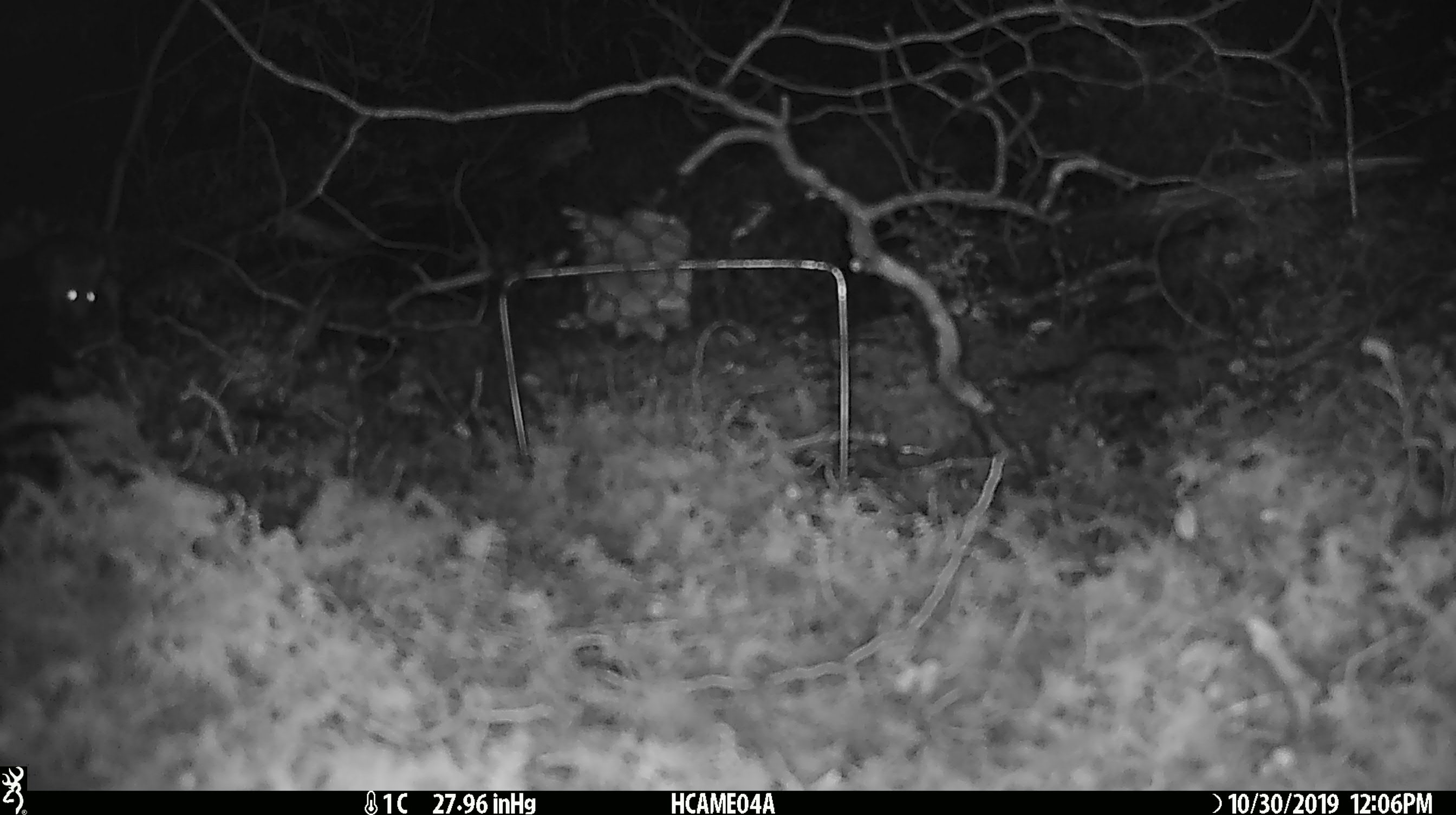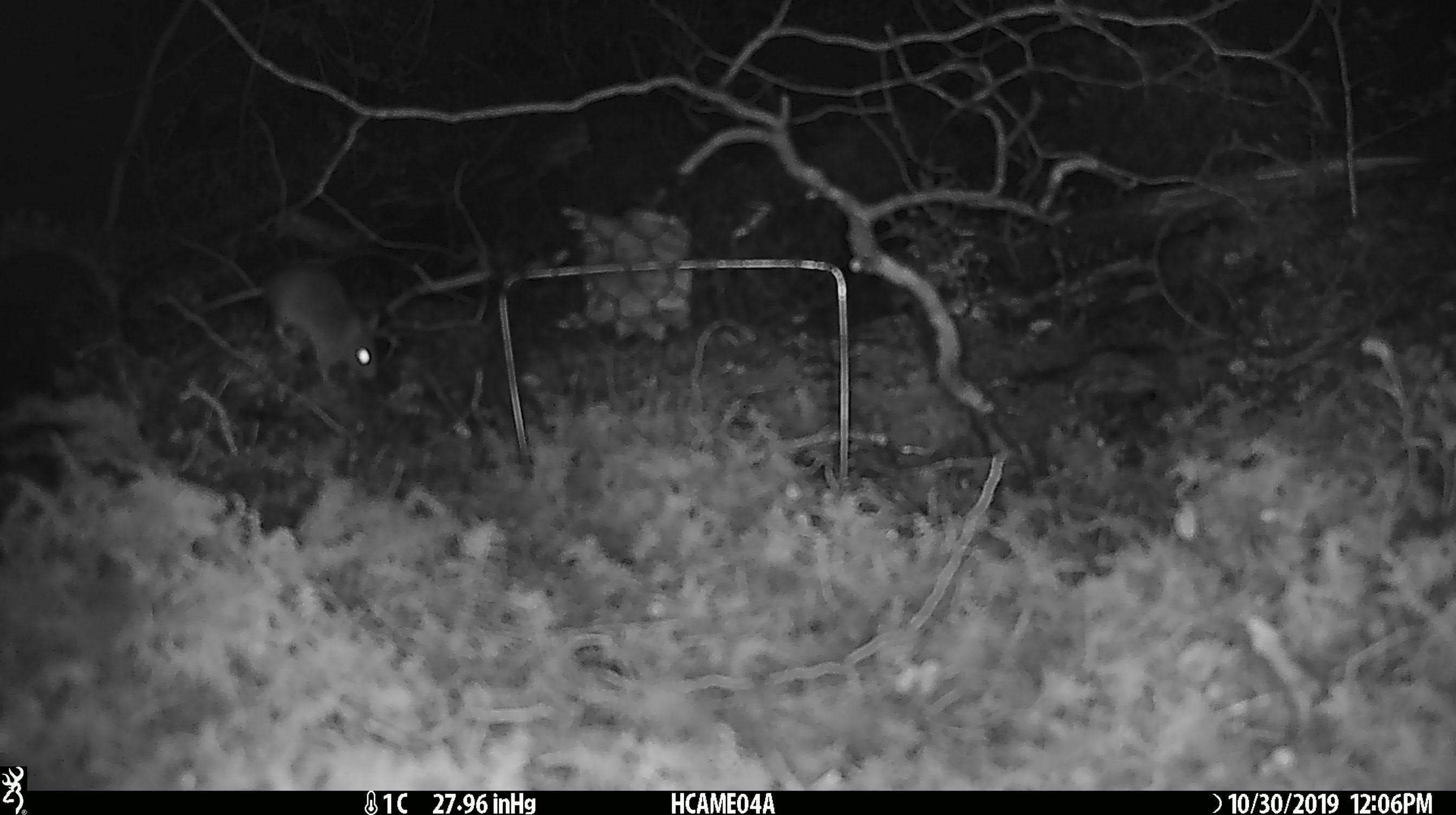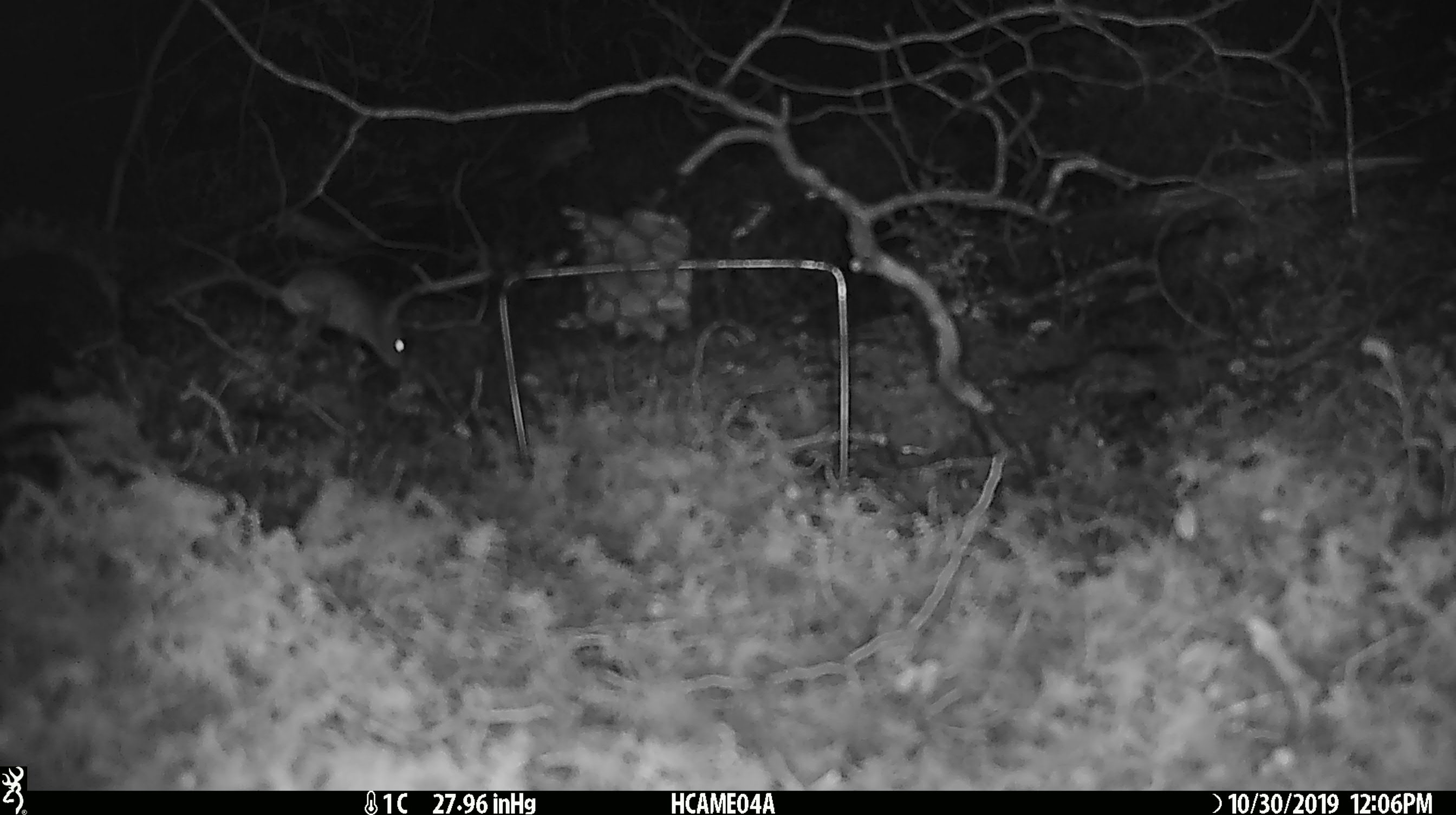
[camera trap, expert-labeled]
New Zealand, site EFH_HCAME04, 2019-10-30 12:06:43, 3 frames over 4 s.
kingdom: Animalia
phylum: Chordata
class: Mammalia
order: Rodentia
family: Muridae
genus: Mus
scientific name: Mus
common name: mouse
Mouse (Mus).